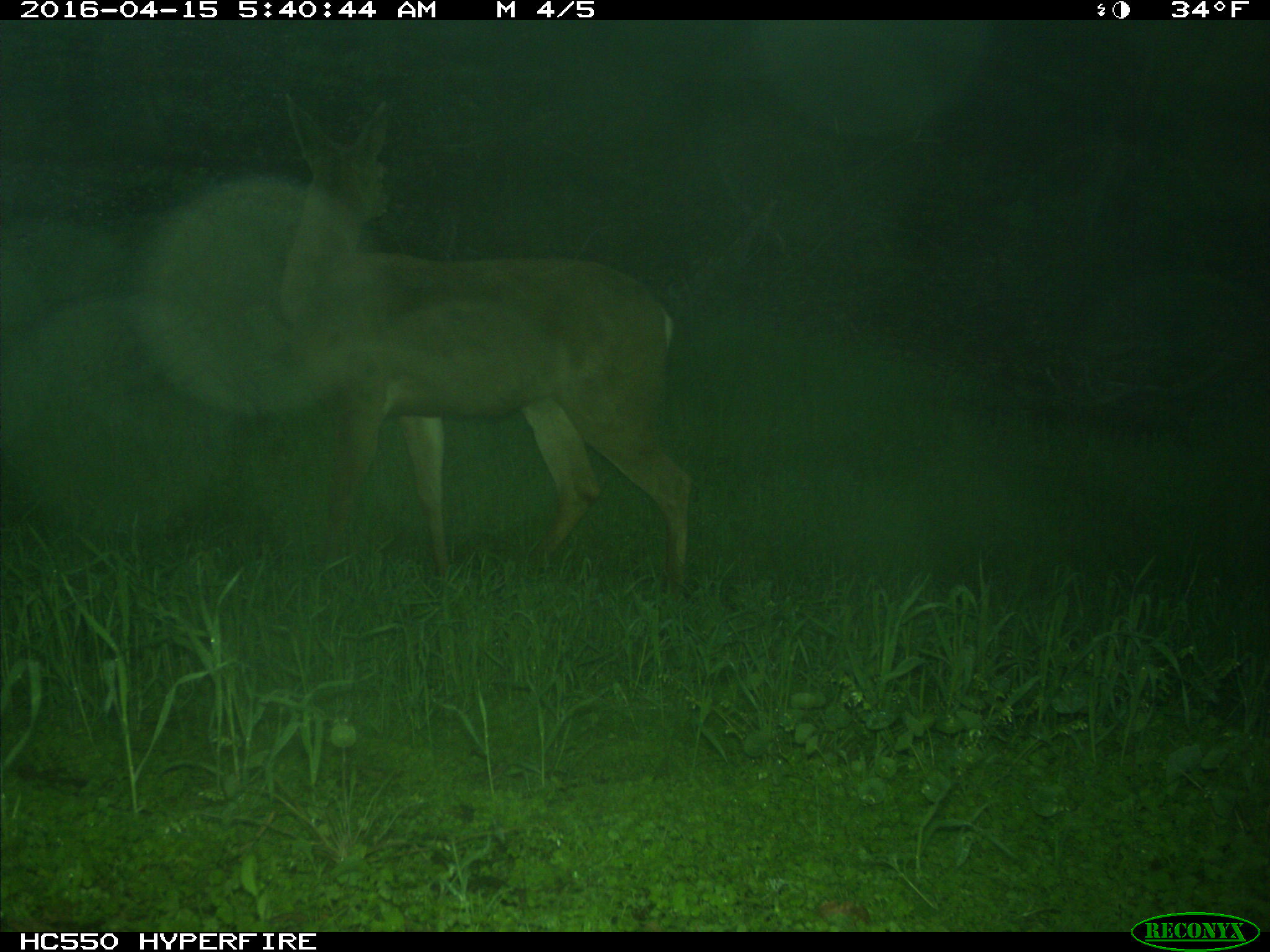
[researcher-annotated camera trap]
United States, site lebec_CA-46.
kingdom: Animalia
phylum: Chordata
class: Mammalia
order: Artiodactyla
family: Cervidae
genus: Odocoileus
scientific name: Odocoileus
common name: deer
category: unidentified deer